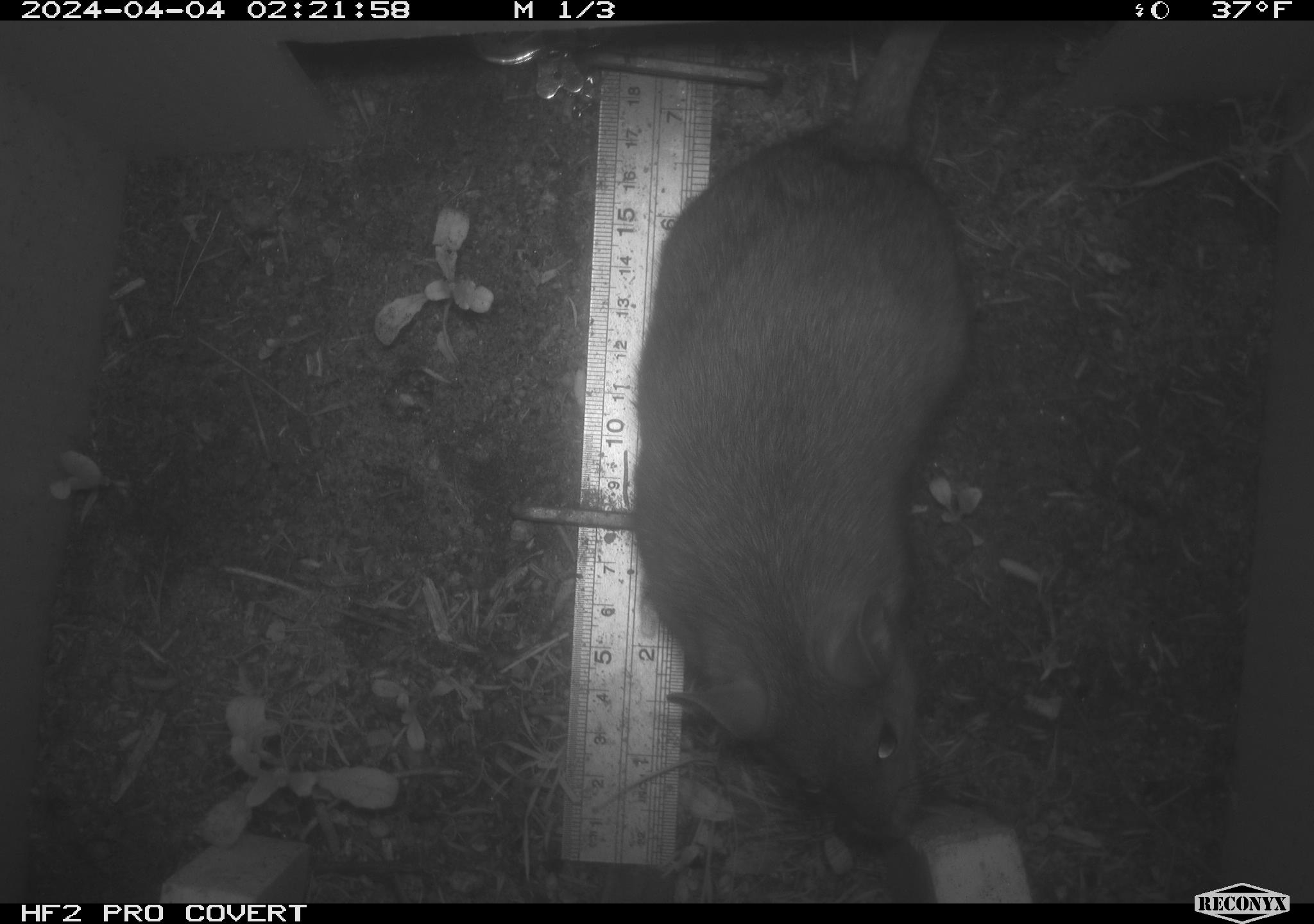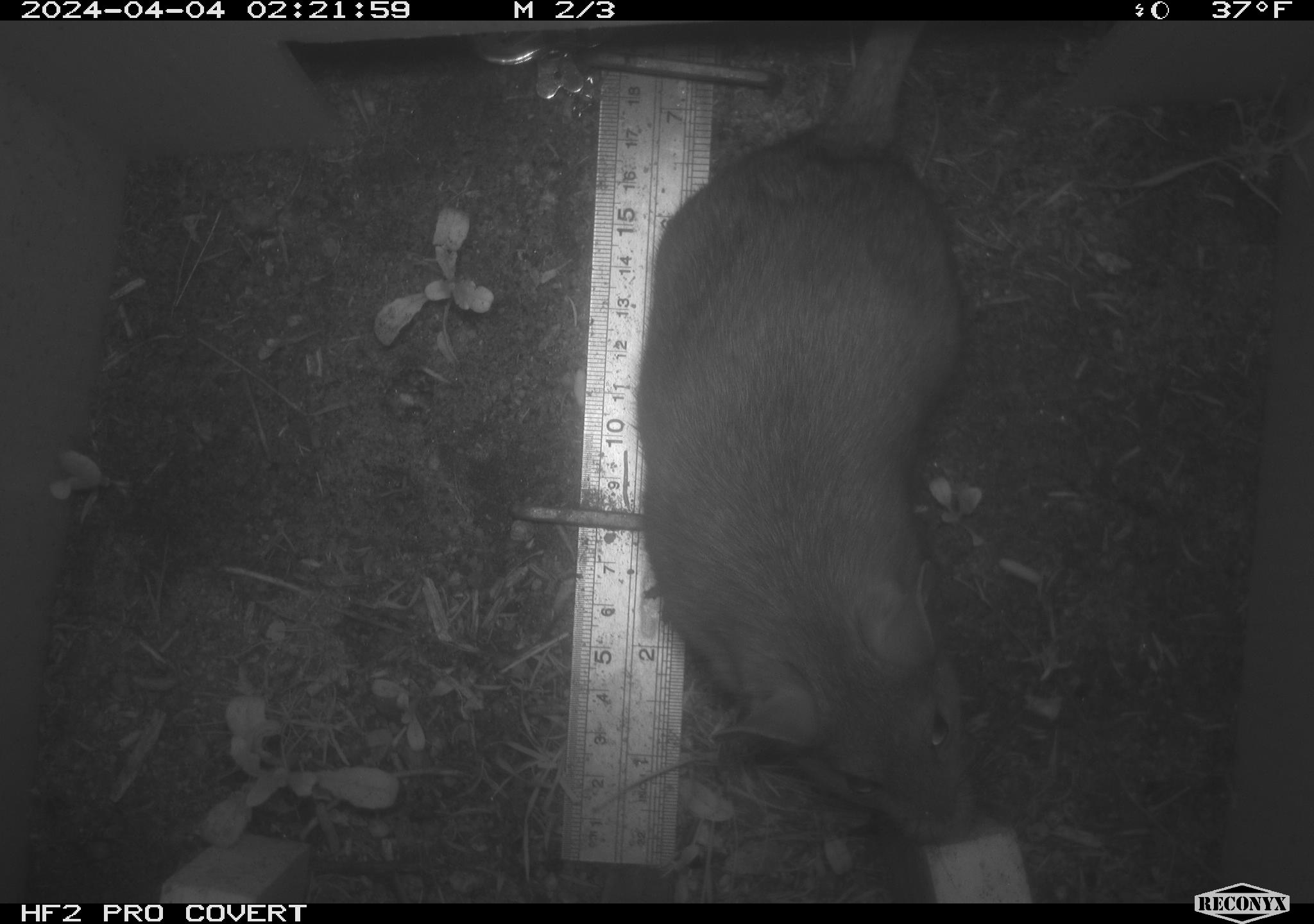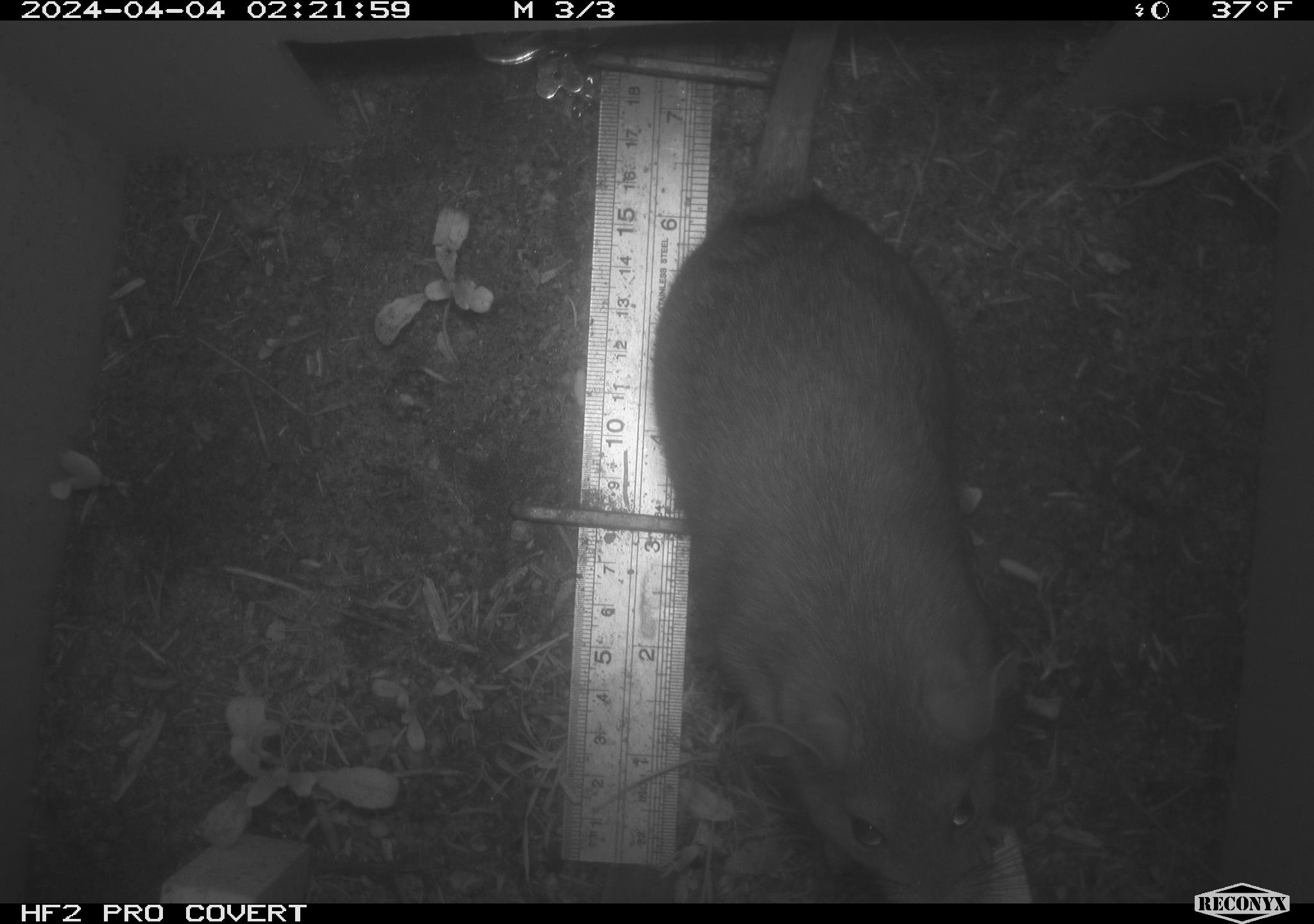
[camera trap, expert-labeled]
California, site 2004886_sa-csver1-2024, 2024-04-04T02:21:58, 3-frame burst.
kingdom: Animalia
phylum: Chordata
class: Mammalia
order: Rodentia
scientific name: Rodentia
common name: rodent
Rodent (Rodentia).